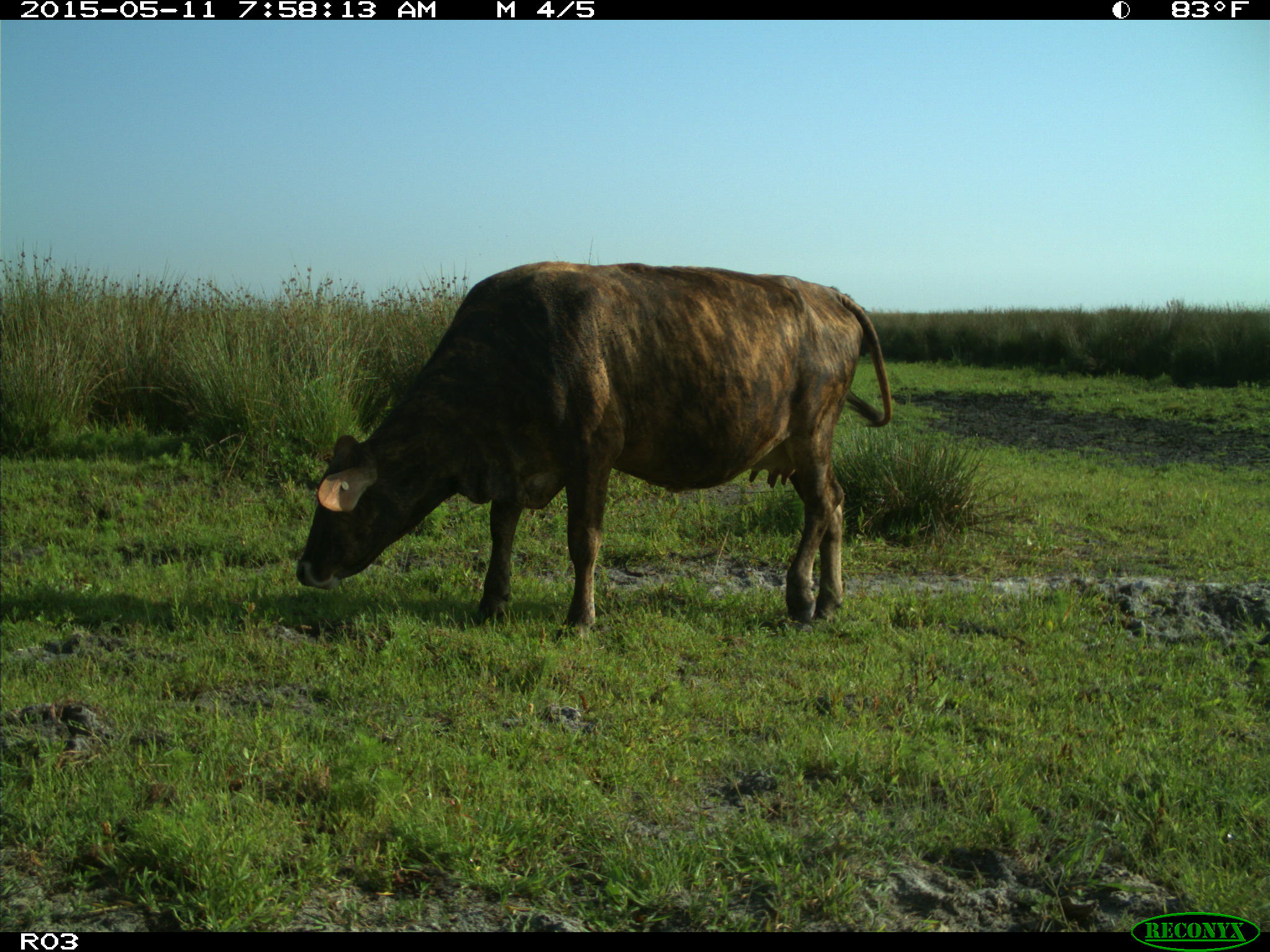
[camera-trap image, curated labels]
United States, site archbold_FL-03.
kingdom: Animalia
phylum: Chordata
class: Mammalia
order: Artiodactyla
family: Bovidae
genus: Bos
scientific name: Bos taurus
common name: domestic cow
Bos taurus (domestic cow).